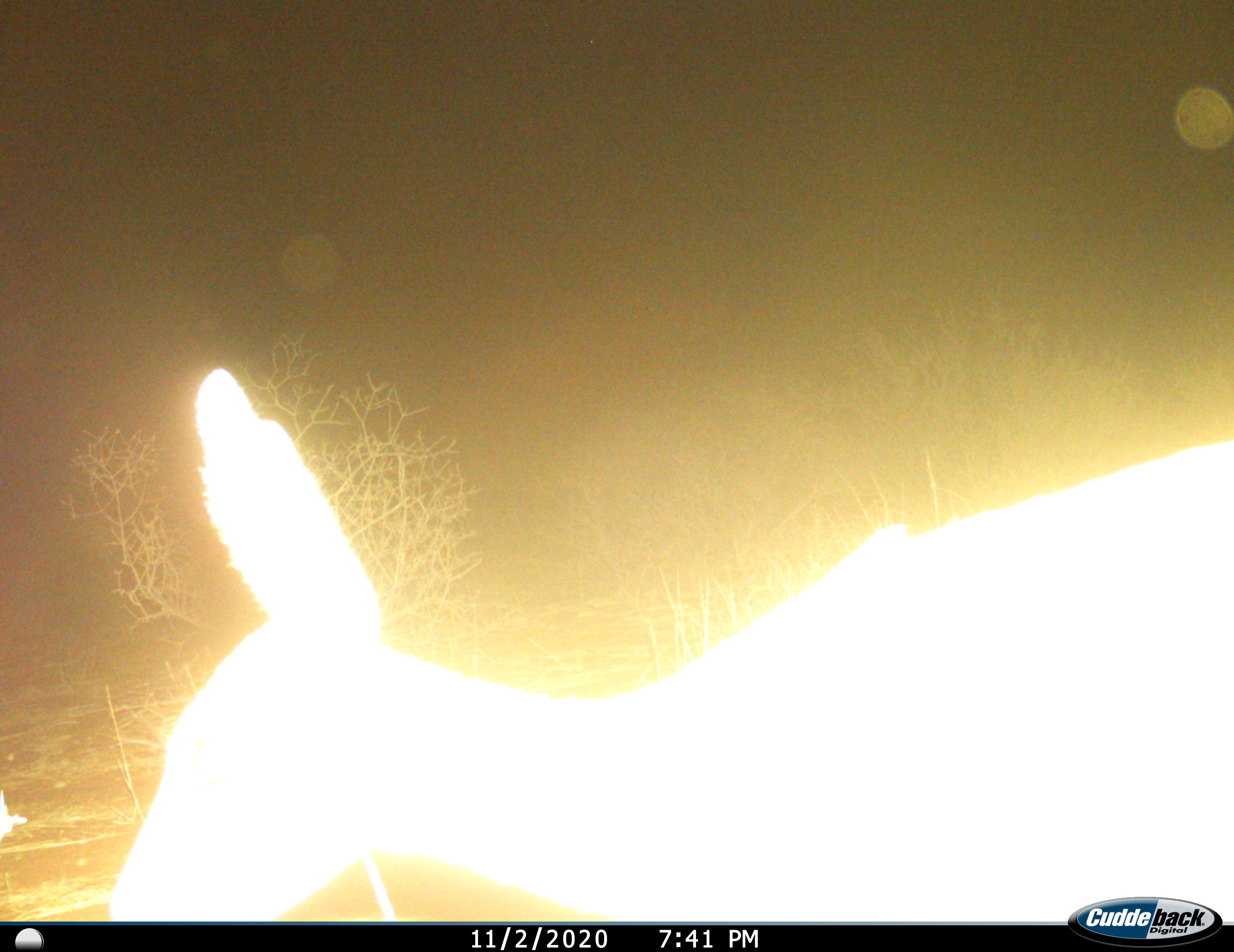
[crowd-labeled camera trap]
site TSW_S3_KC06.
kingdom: Animalia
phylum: Chordata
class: Mammalia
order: Artiodactyla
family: Bovidae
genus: Raphicerus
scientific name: Raphicerus campestris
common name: steenbok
Steenbok (Raphicerus campestris), count 1. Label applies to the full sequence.